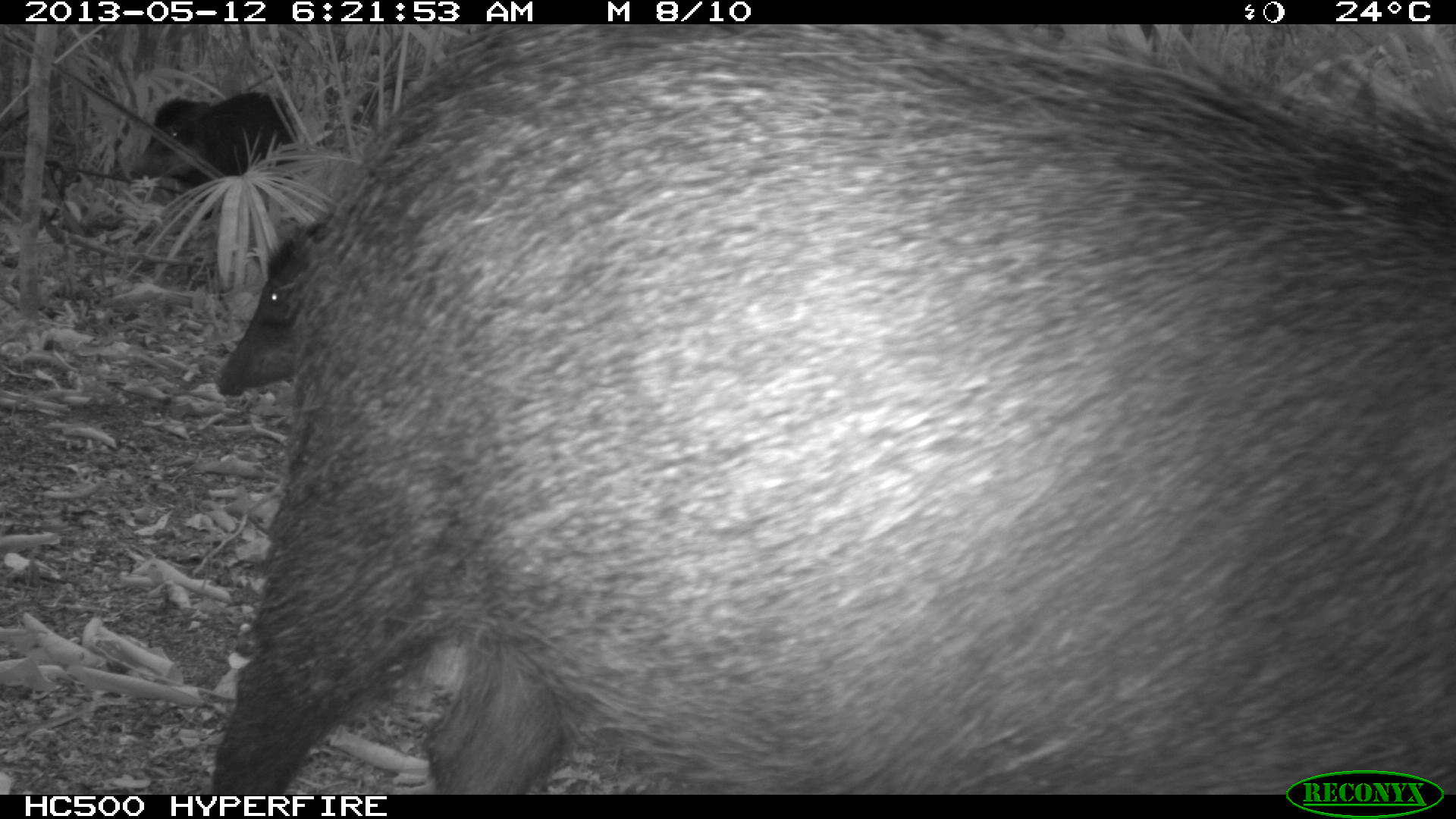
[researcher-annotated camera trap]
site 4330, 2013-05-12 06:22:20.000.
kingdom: Animalia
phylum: Chordata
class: Mammalia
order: Artiodactyla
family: Tayassuidae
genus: Tayassu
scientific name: Tayassu pecari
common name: white-lipped peccary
Tayassu pecari (white-lipped peccary), count 5.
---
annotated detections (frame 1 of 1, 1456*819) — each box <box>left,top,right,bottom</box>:
tayassu pecari: <box>209,24,1454,795</box>; <box>126,91,295,217</box>; <box>217,228,296,395</box>